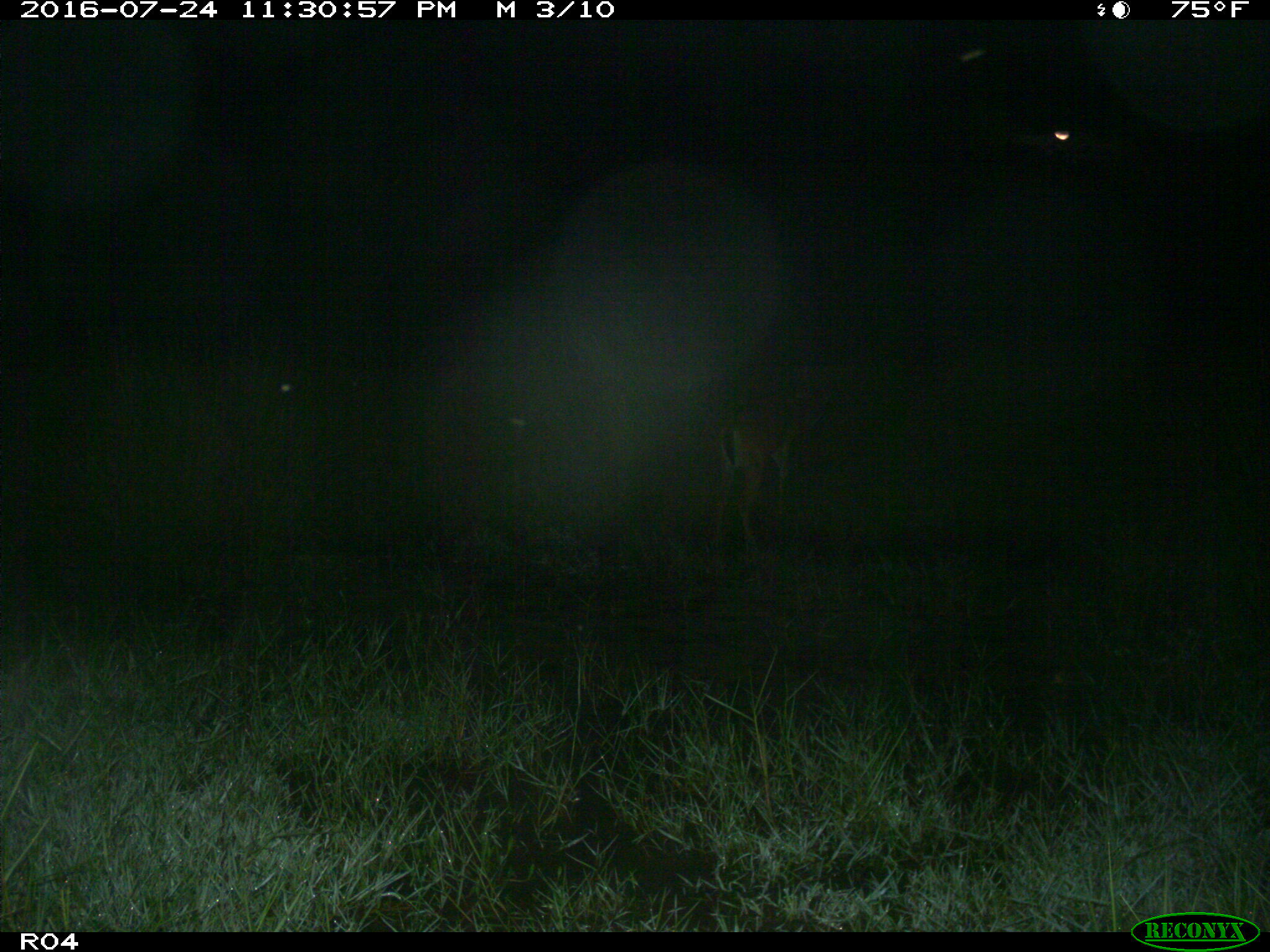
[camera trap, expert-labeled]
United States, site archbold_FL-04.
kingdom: Animalia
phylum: Chordata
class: Mammalia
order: Artiodactyla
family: Cervidae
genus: Odocoileus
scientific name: Odocoileus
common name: deer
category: unidentified deer